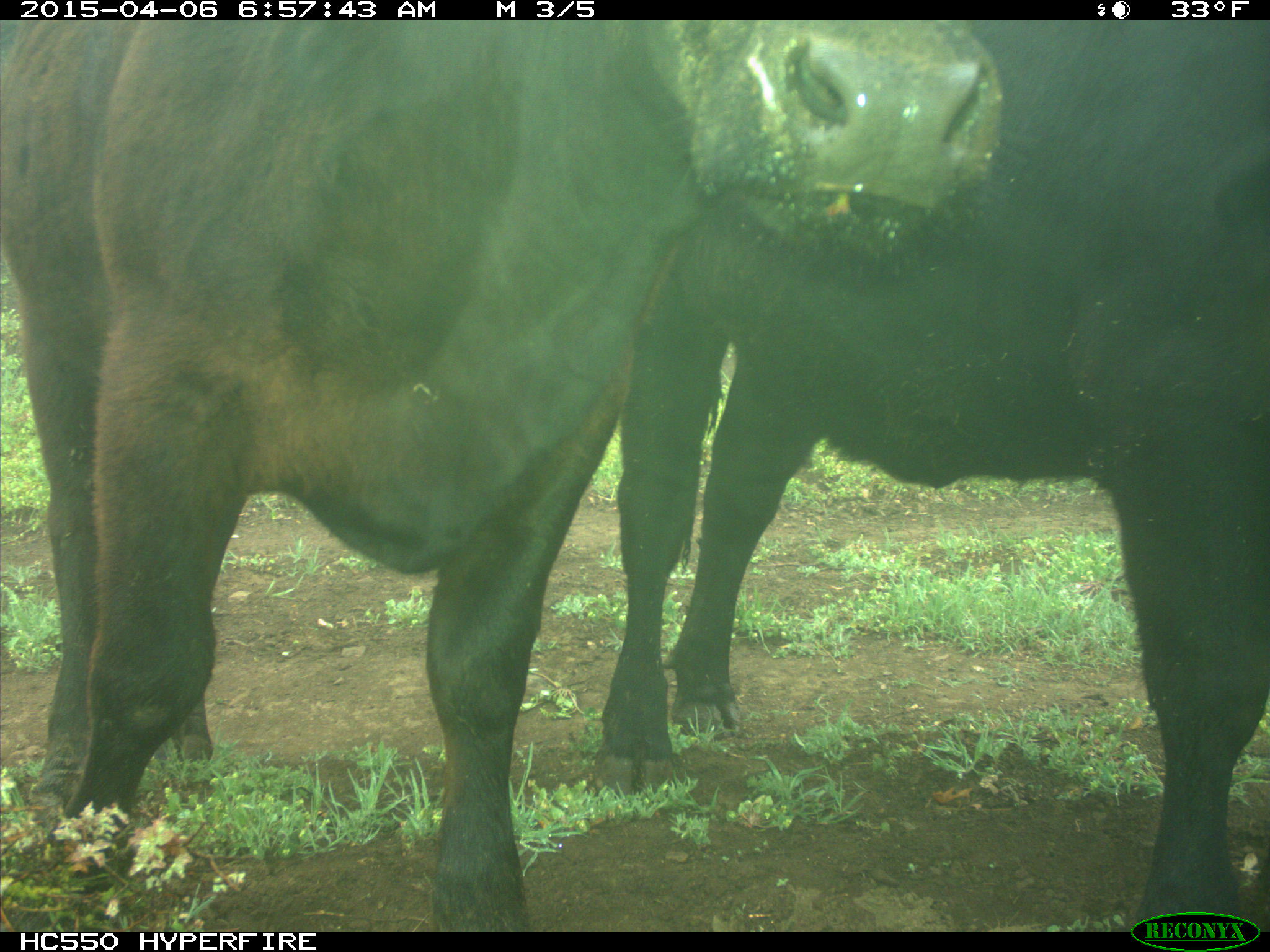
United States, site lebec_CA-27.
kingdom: Animalia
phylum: Chordata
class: Mammalia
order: Artiodactyla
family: Bovidae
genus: Bos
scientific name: Bos taurus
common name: domestic cow